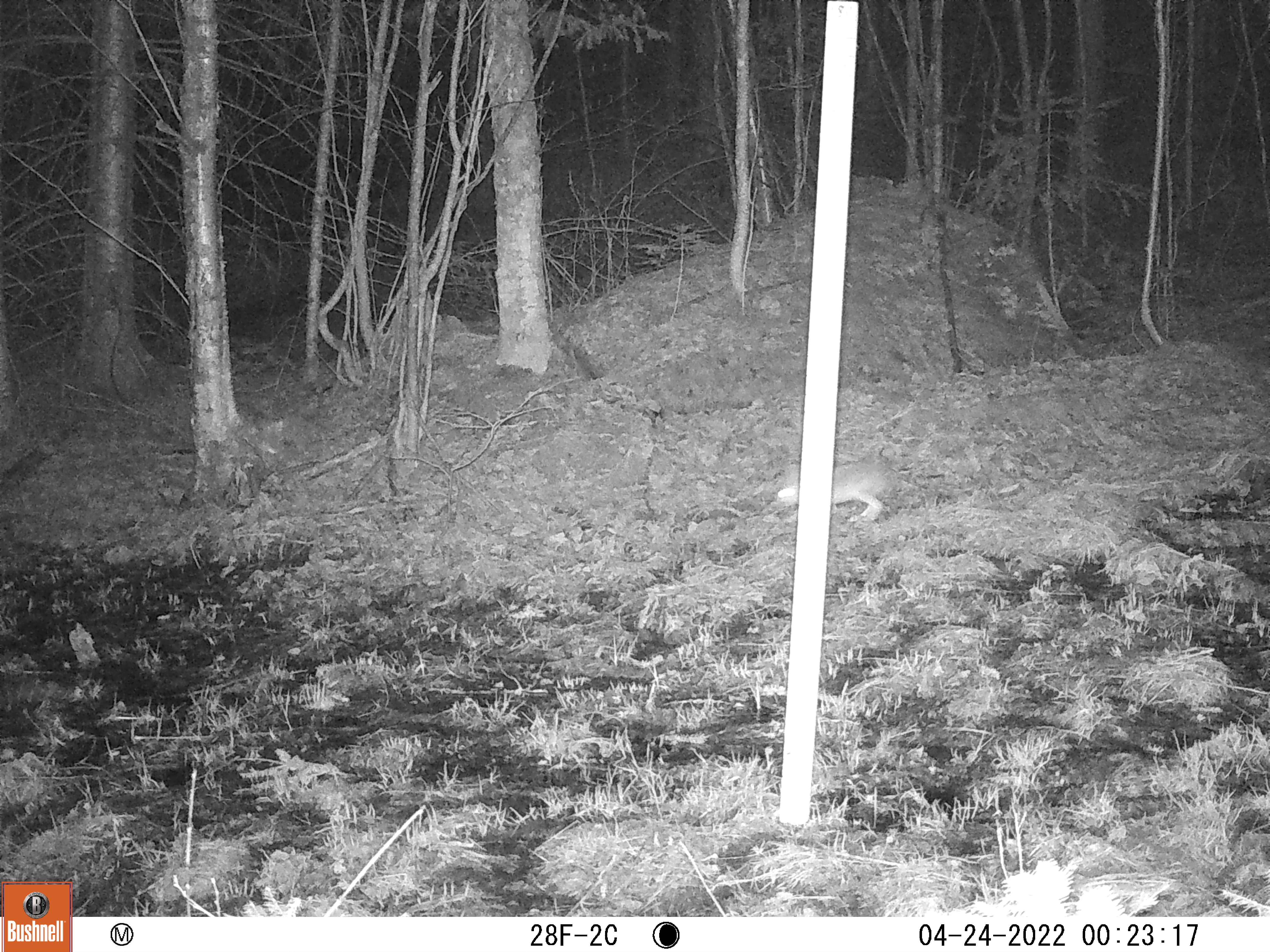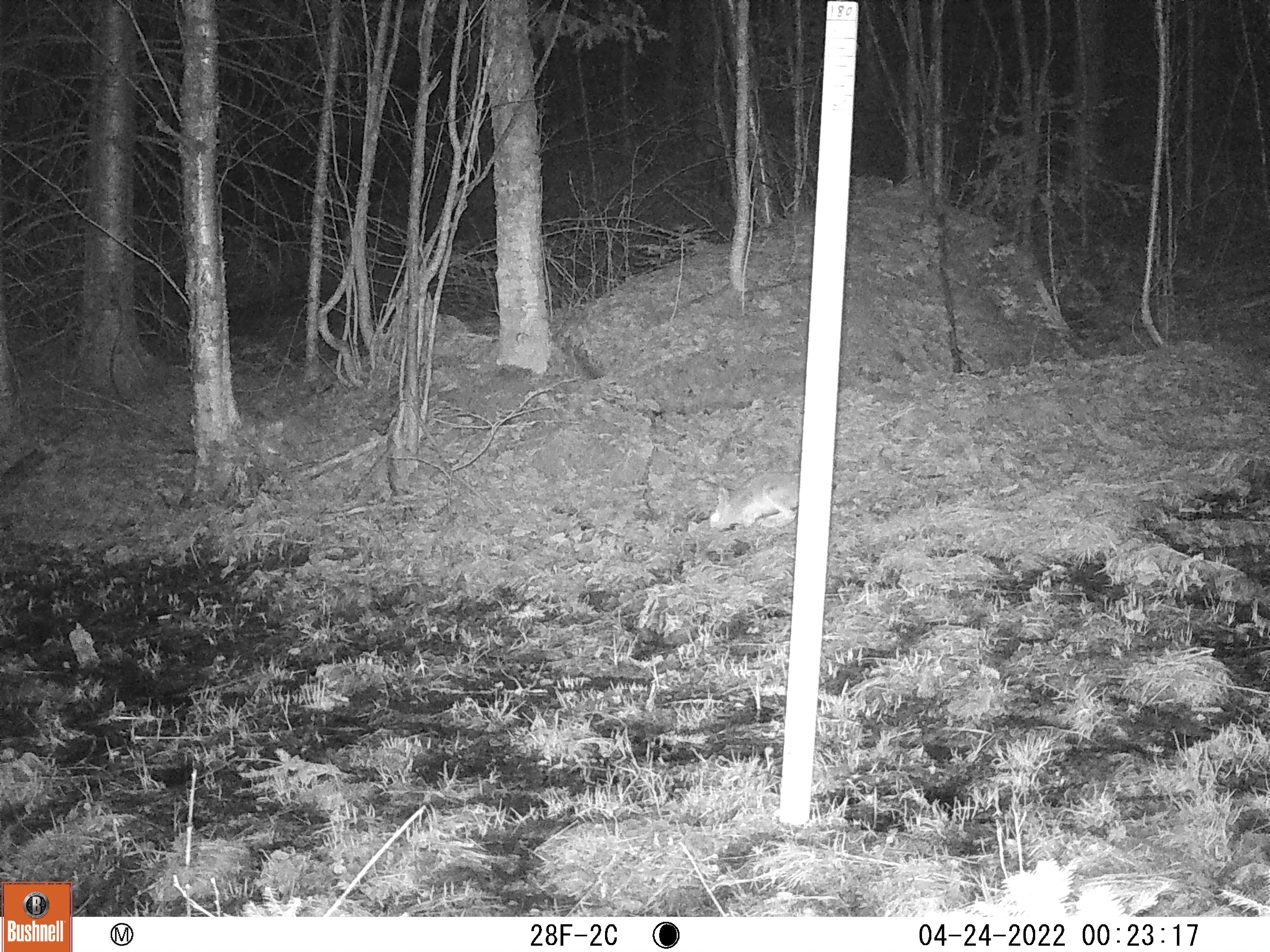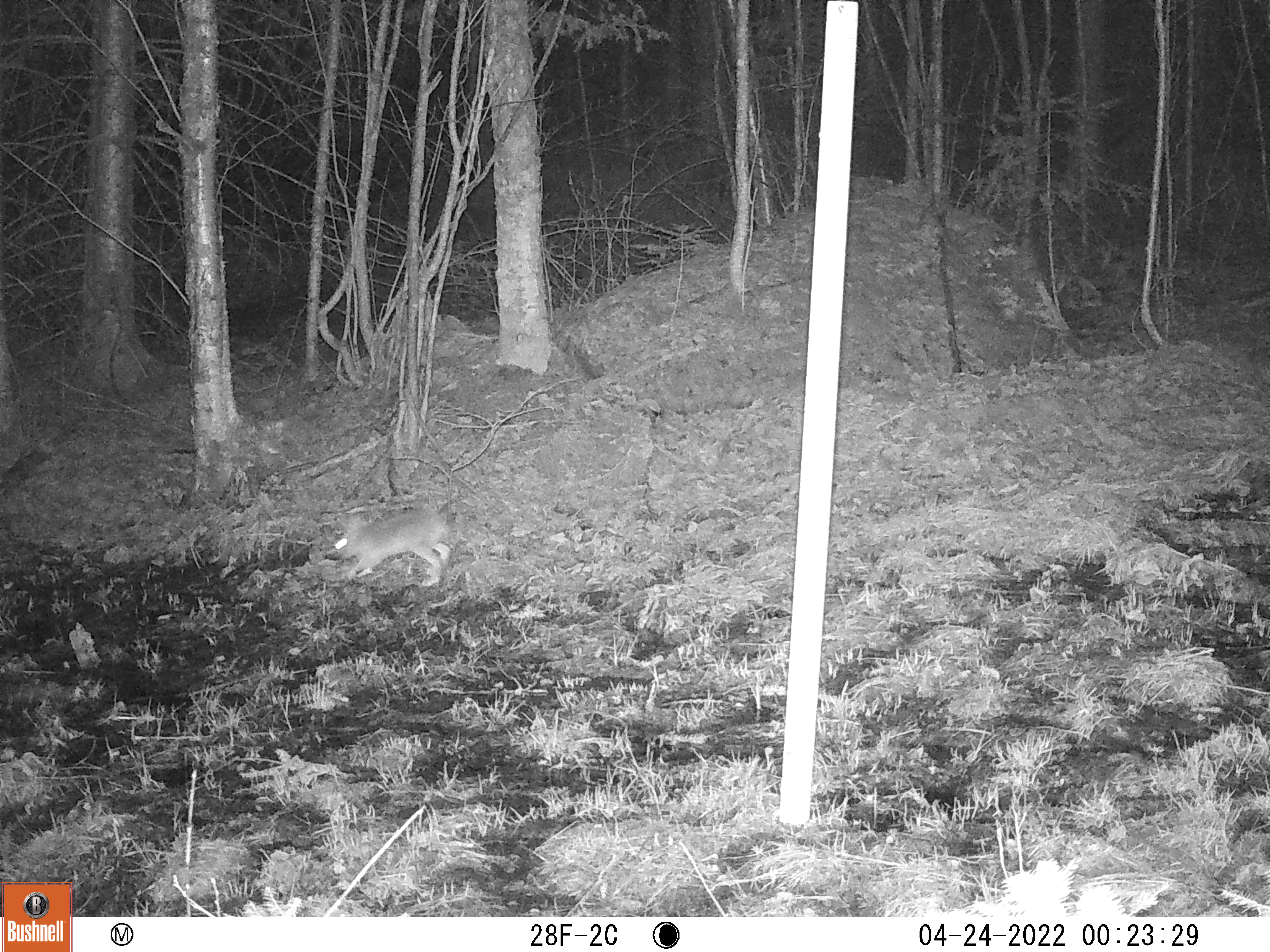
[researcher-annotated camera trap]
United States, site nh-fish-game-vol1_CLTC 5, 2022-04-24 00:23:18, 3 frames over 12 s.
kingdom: Animalia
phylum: Chordata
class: Mammalia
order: Lagomorpha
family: Leporidae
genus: Lepus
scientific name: Lepus americanus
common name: snowshoe hare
Snowshoe hare (Lepus americanus).